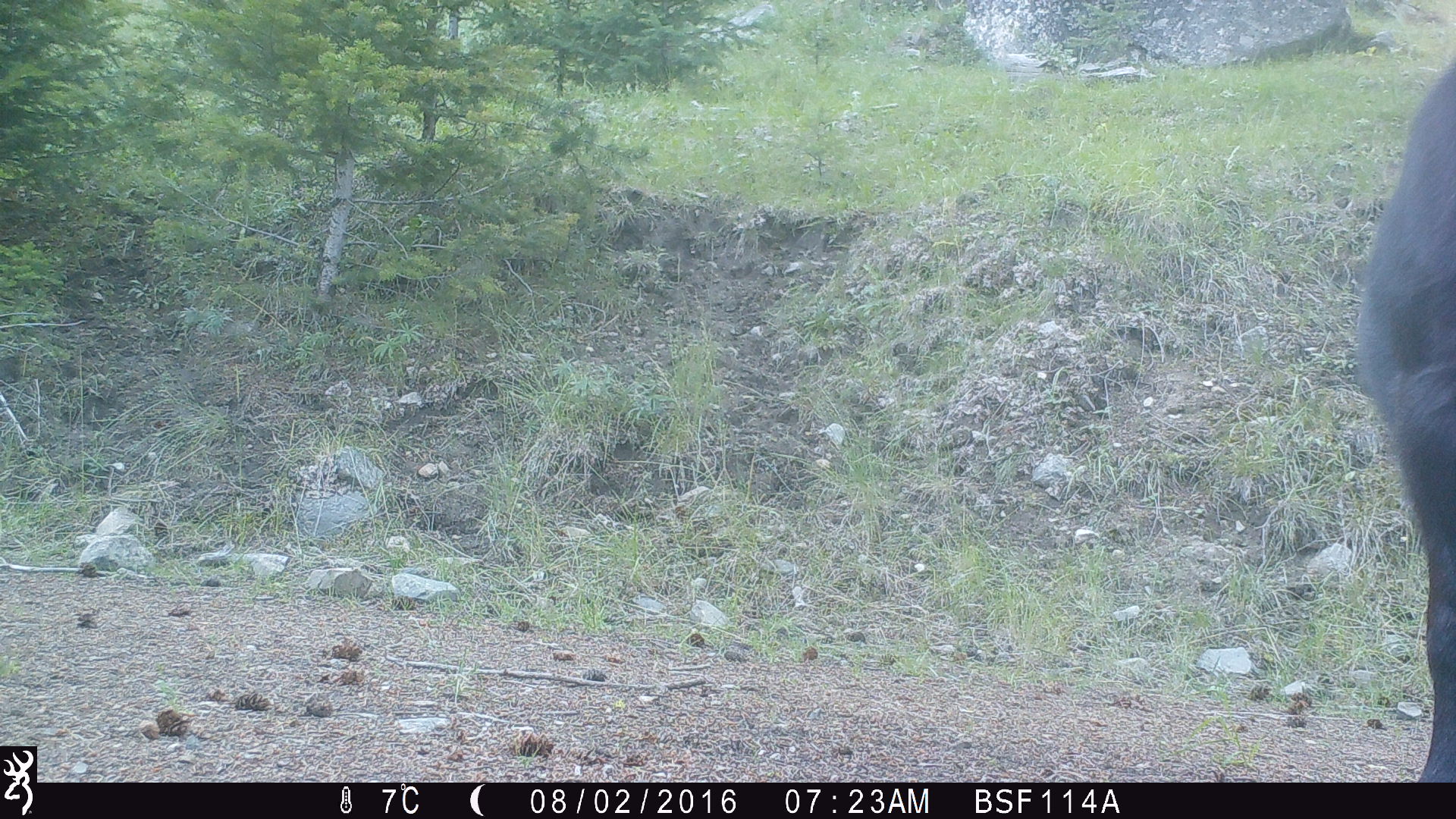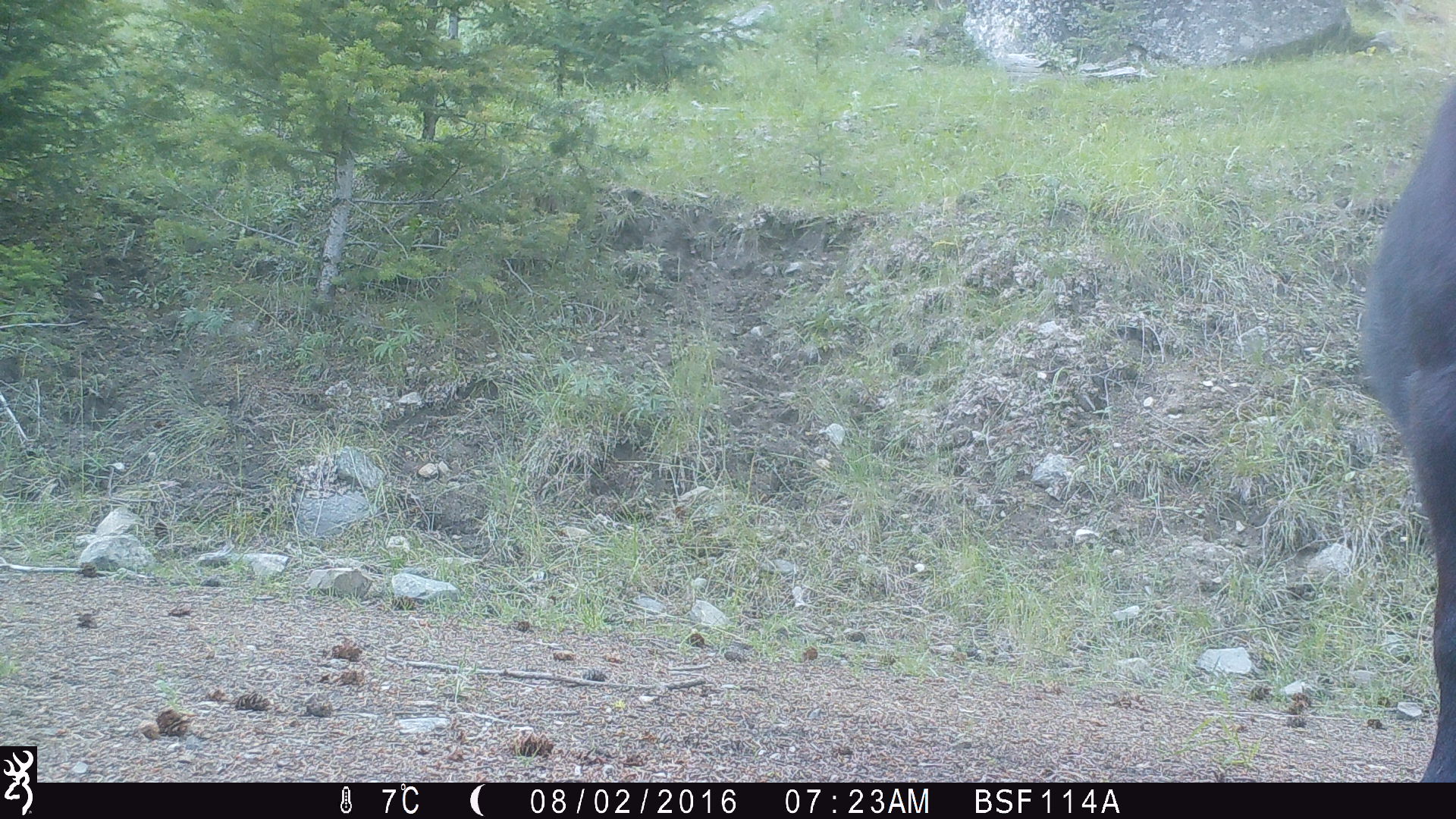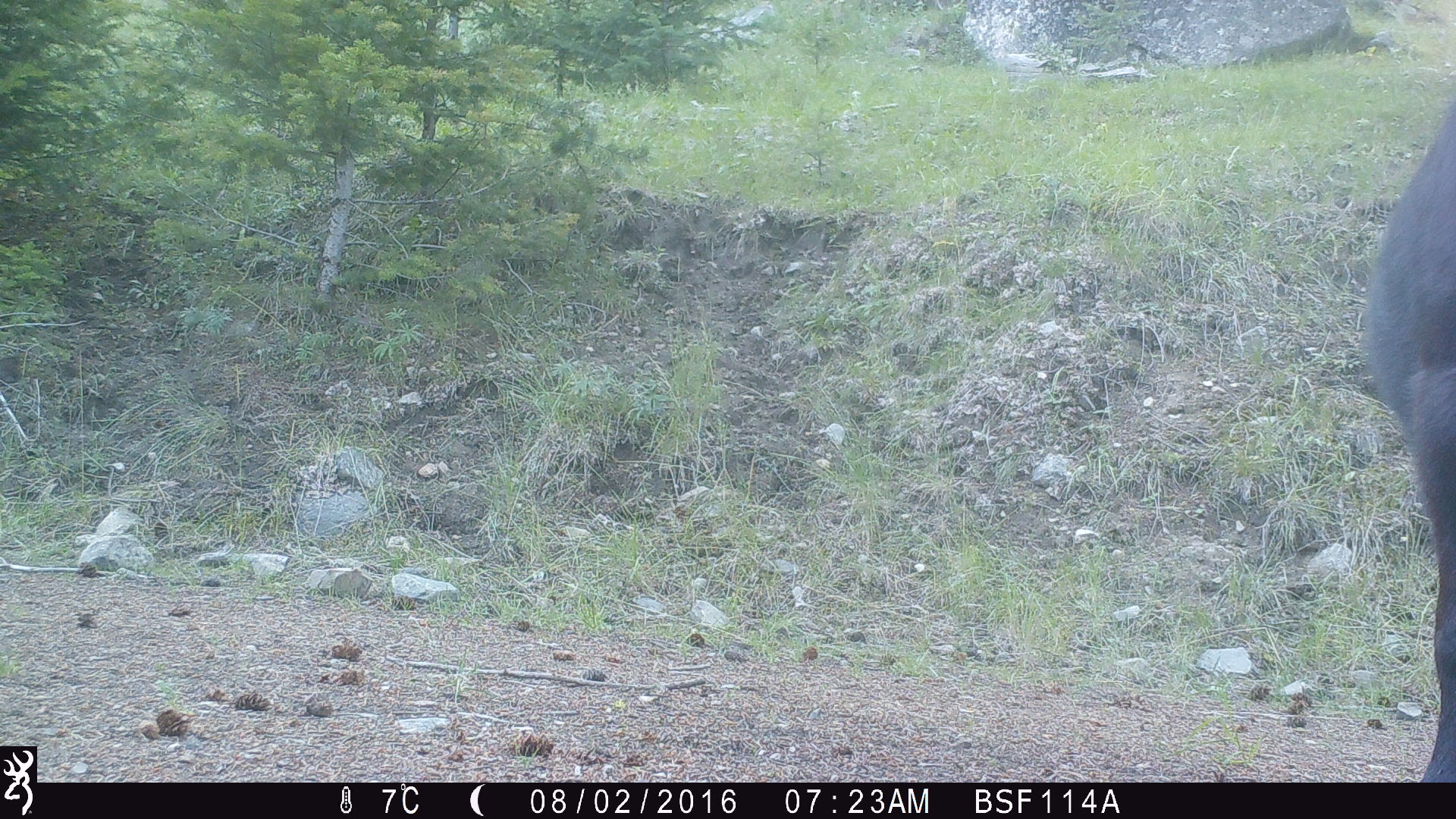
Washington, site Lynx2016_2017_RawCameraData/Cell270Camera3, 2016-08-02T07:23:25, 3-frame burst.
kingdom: Animalia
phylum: Chordata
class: Mammalia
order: Artiodactyla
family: Bovidae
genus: Bos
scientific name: Bos taurus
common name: domestic cattle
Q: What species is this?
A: Domestic cattle (Bos taurus).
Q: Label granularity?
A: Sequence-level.